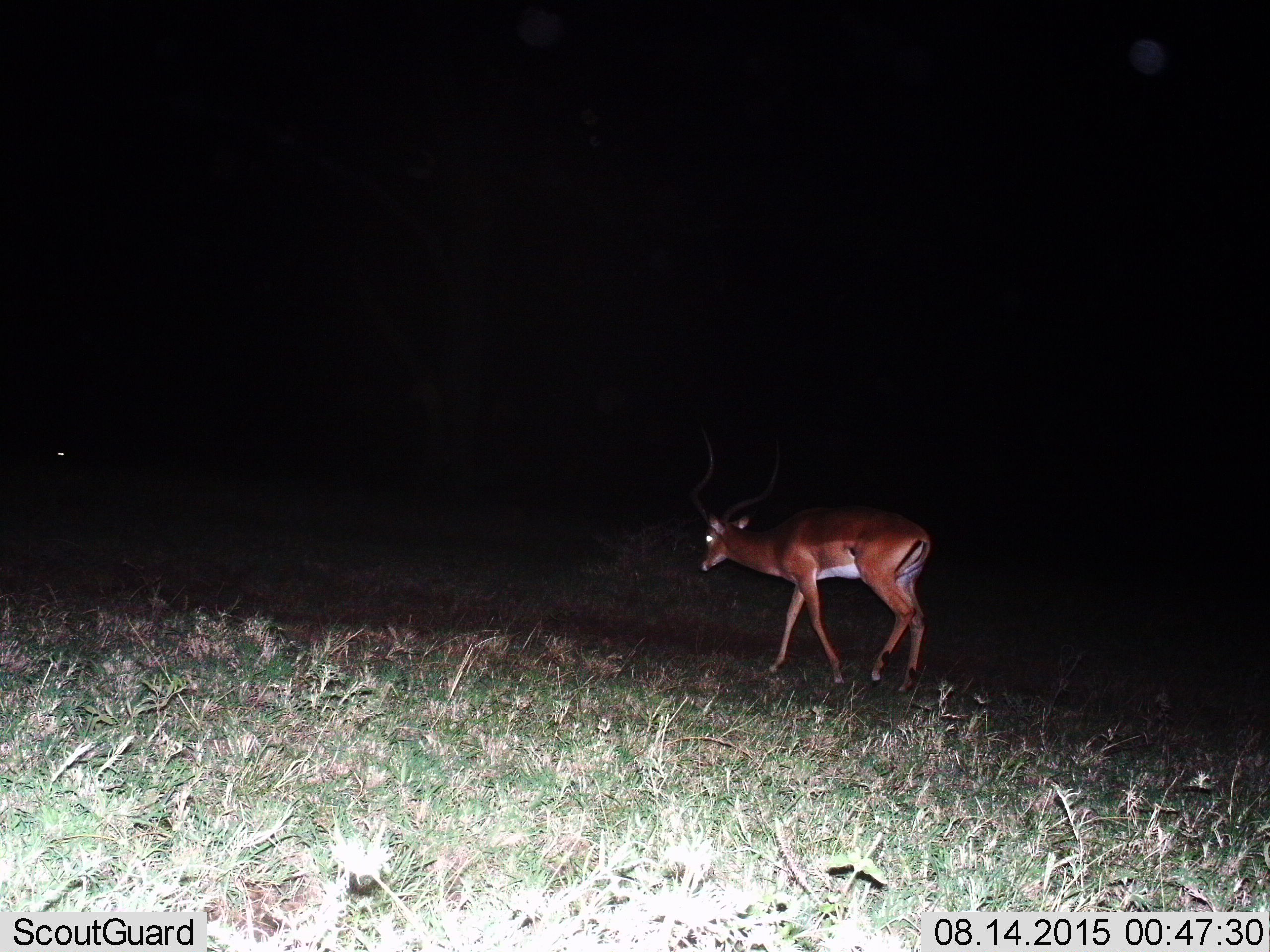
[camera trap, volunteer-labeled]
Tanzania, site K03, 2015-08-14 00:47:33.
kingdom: Animalia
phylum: Chordata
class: Mammalia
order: Artiodactyla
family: Bovidae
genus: Aepyceros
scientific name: Aepyceros melampus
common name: impala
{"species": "impala (Aepyceros melampus)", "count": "1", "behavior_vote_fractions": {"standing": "29%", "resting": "0%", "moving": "100%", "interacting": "0%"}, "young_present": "0%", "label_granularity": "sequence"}